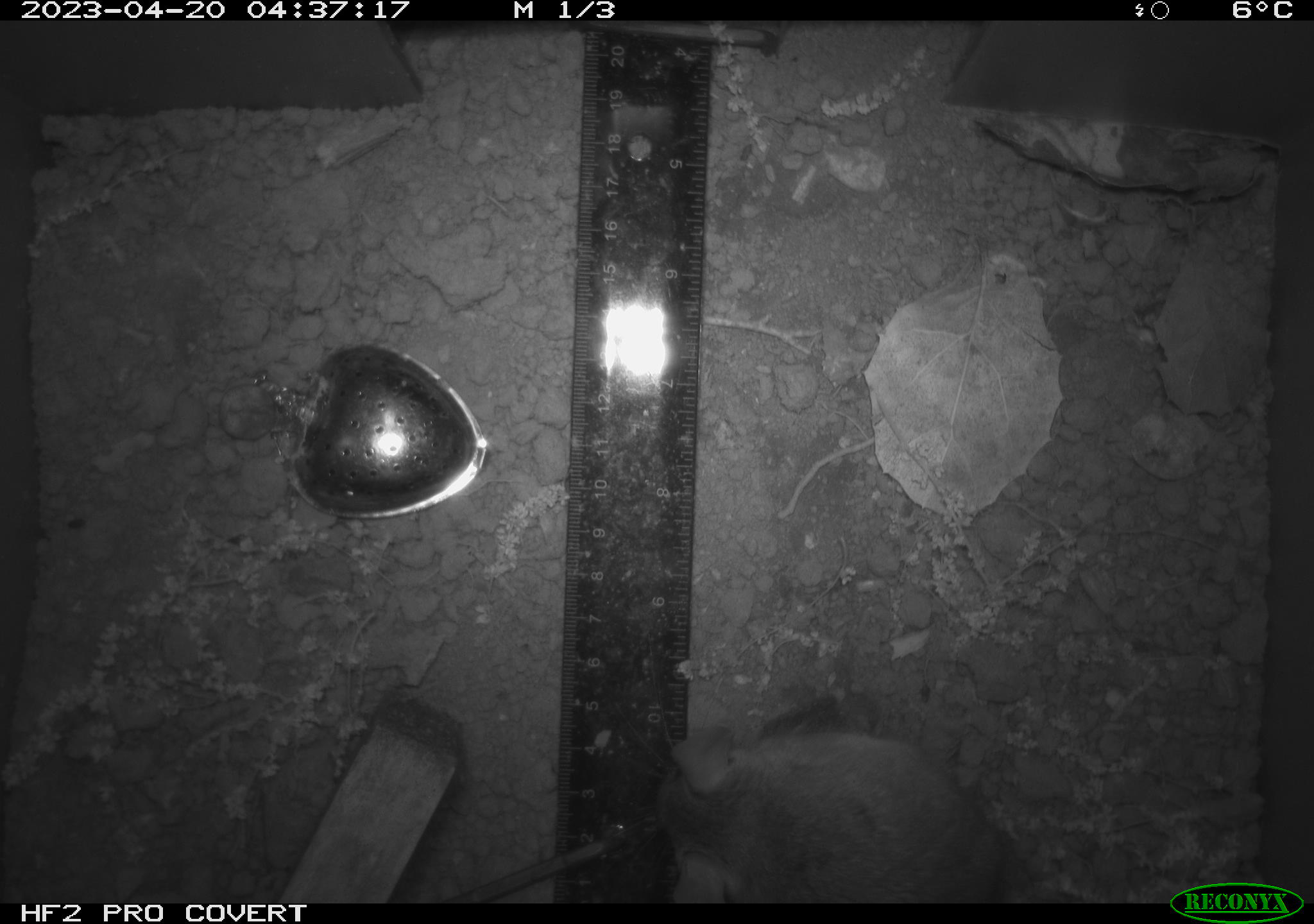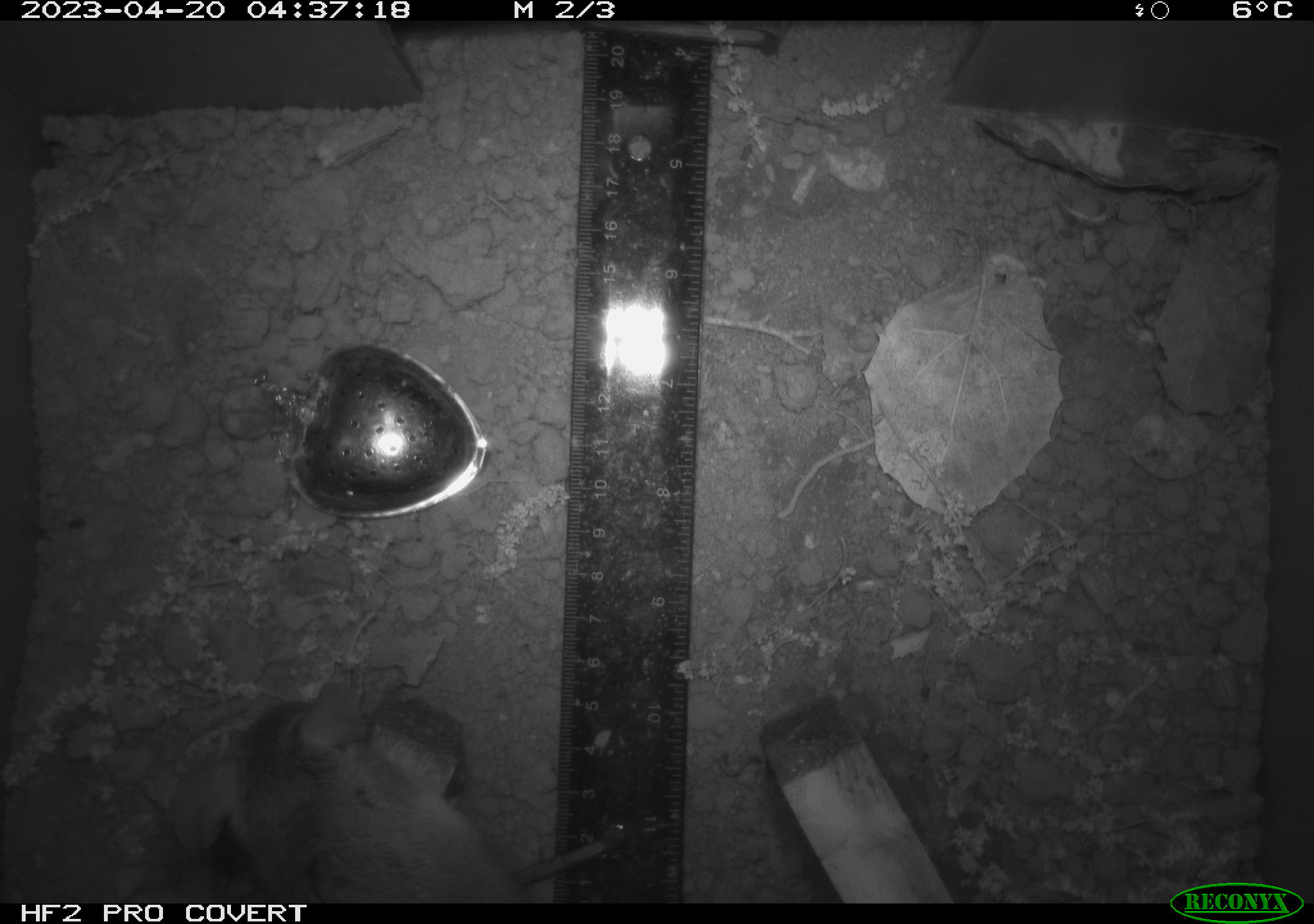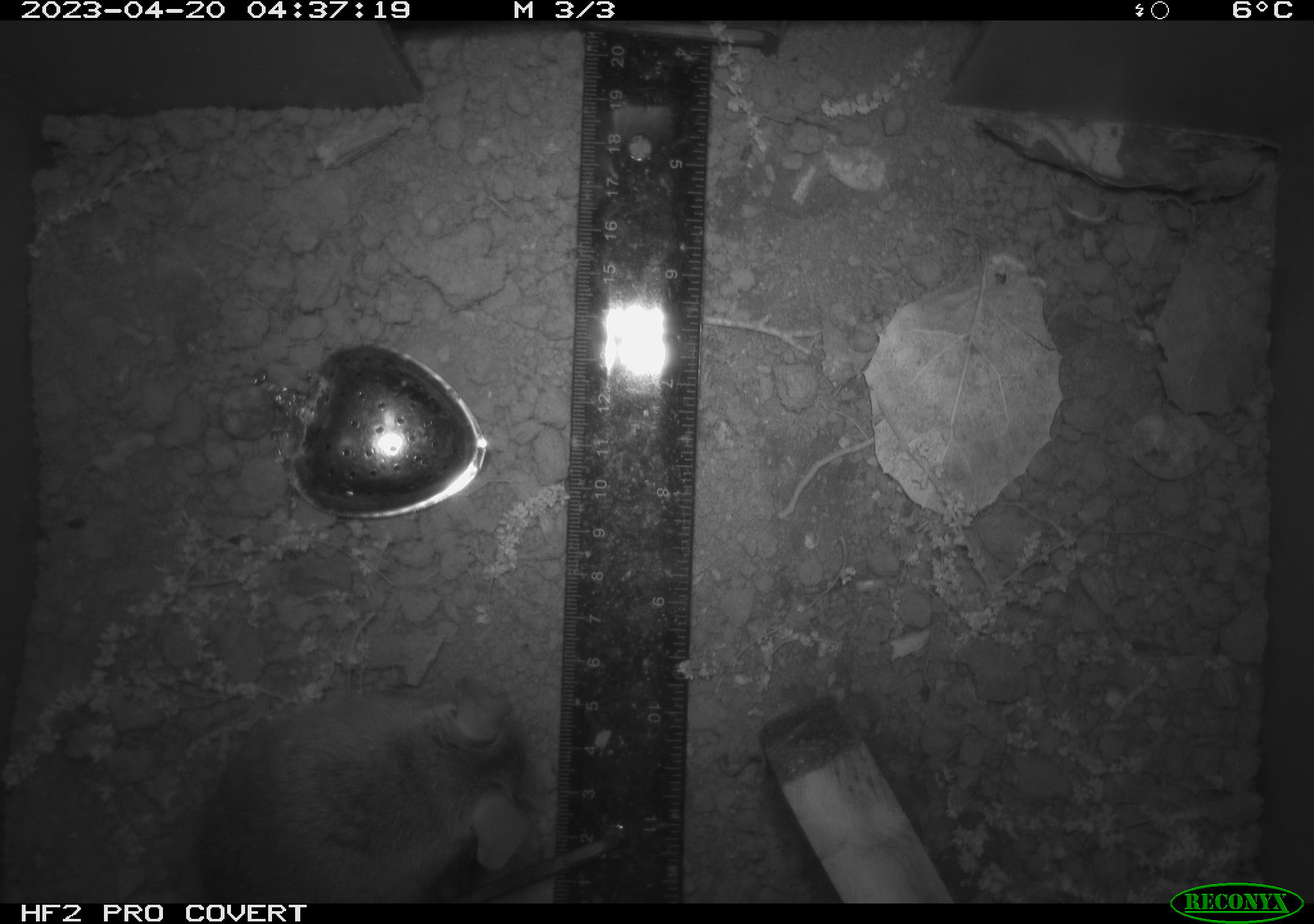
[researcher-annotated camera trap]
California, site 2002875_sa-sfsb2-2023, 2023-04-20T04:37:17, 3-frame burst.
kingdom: Animalia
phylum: Chordata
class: Mammalia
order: Rodentia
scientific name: Rodentia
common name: mouse species